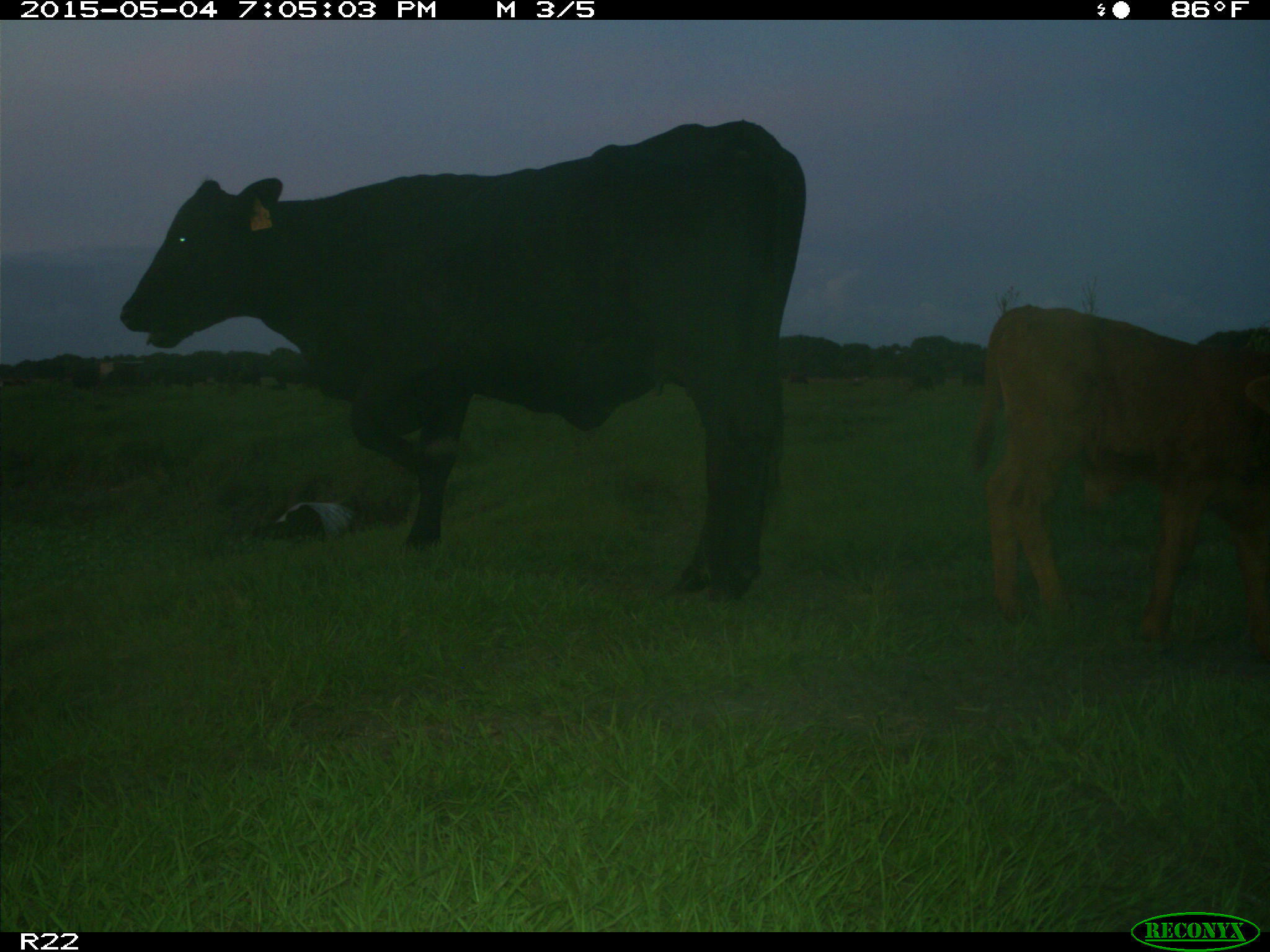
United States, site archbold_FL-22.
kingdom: Animalia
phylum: Chordata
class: Mammalia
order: Artiodactyla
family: Bovidae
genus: Bos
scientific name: Bos taurus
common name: domestic cow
Bos taurus (domestic cow).